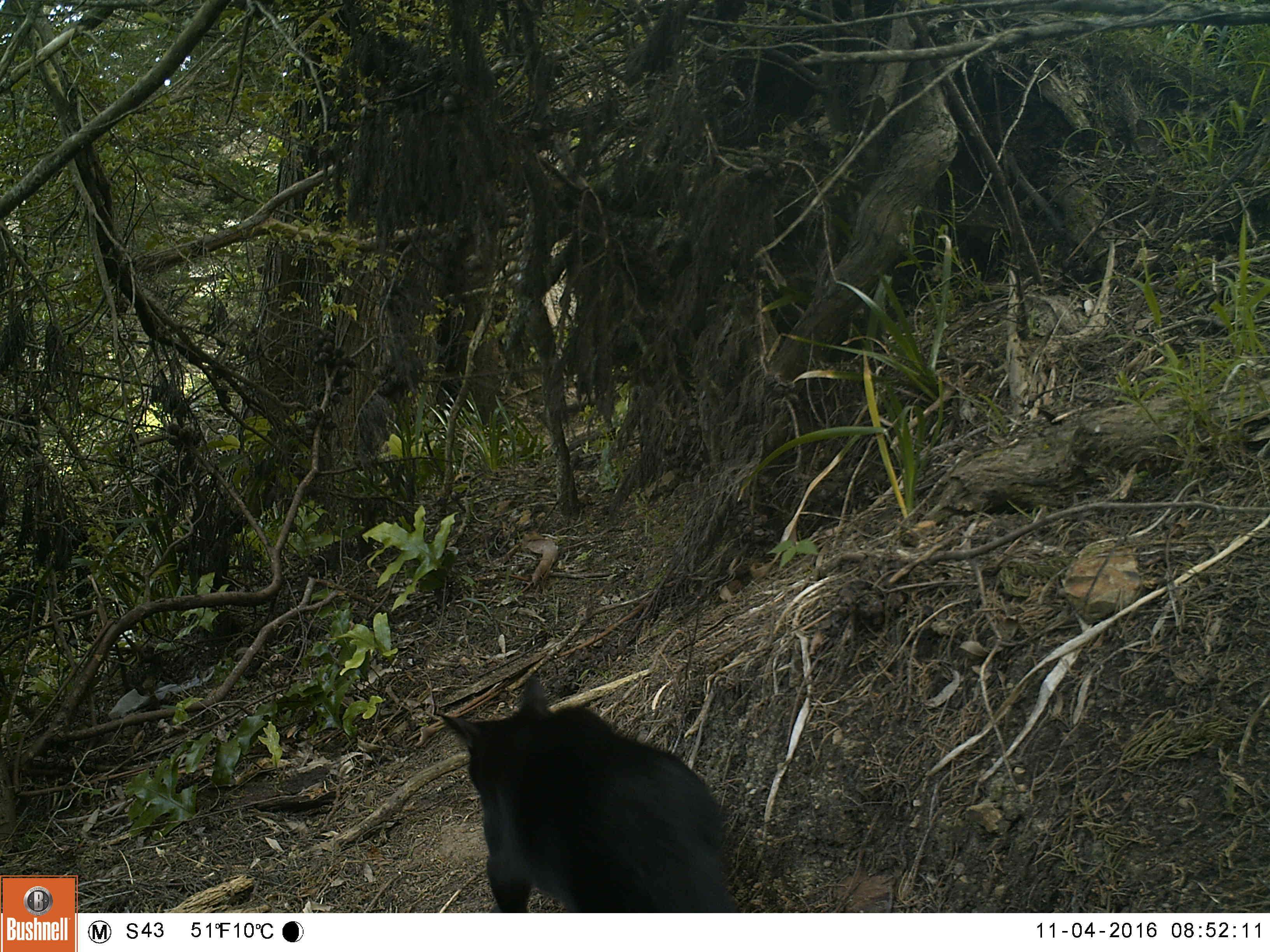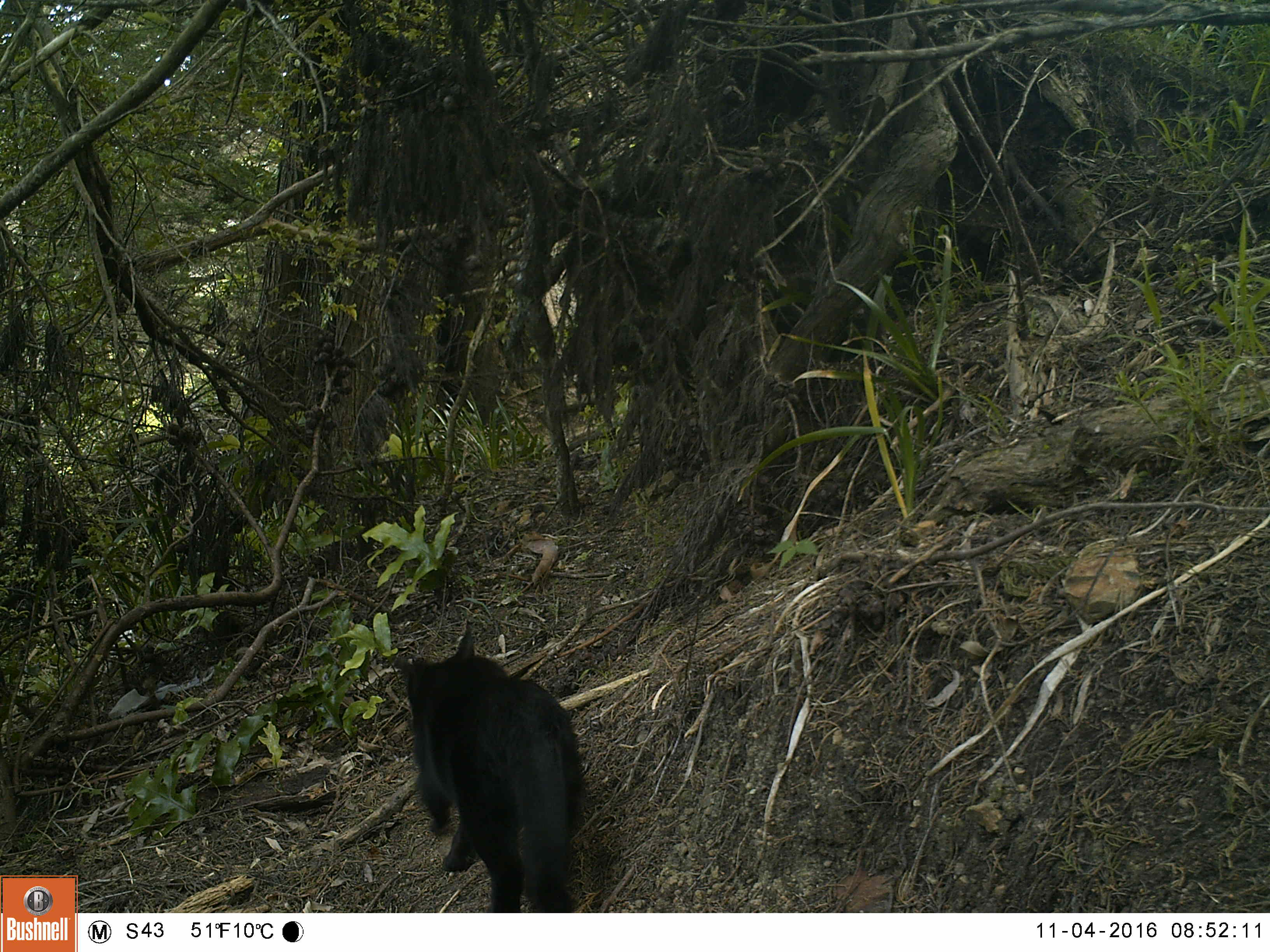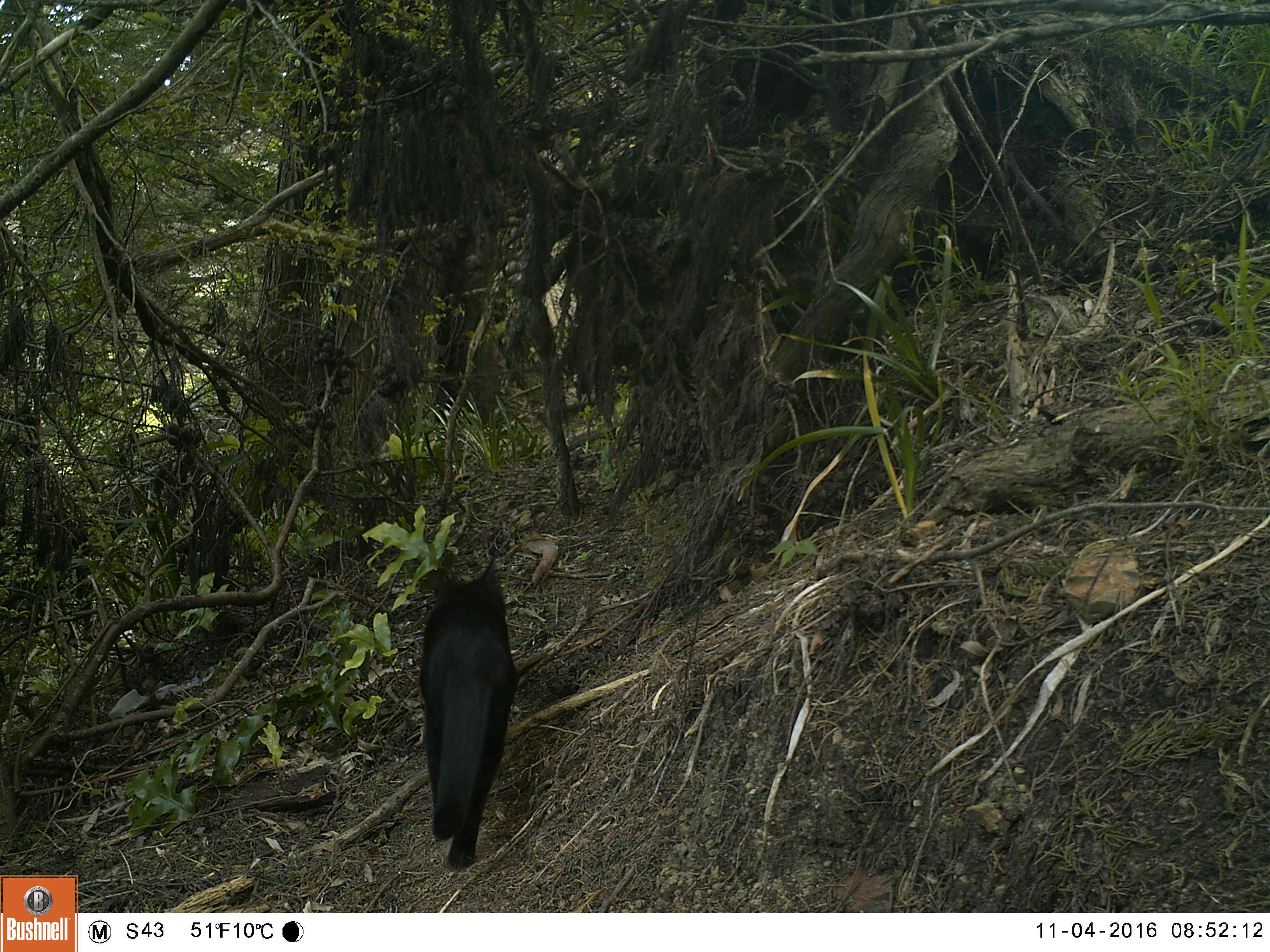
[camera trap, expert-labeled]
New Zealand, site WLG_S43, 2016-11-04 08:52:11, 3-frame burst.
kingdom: Animalia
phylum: Chordata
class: Mammalia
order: Carnivora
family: Felidae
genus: Felis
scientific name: Felis catus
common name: domestic cat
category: cat